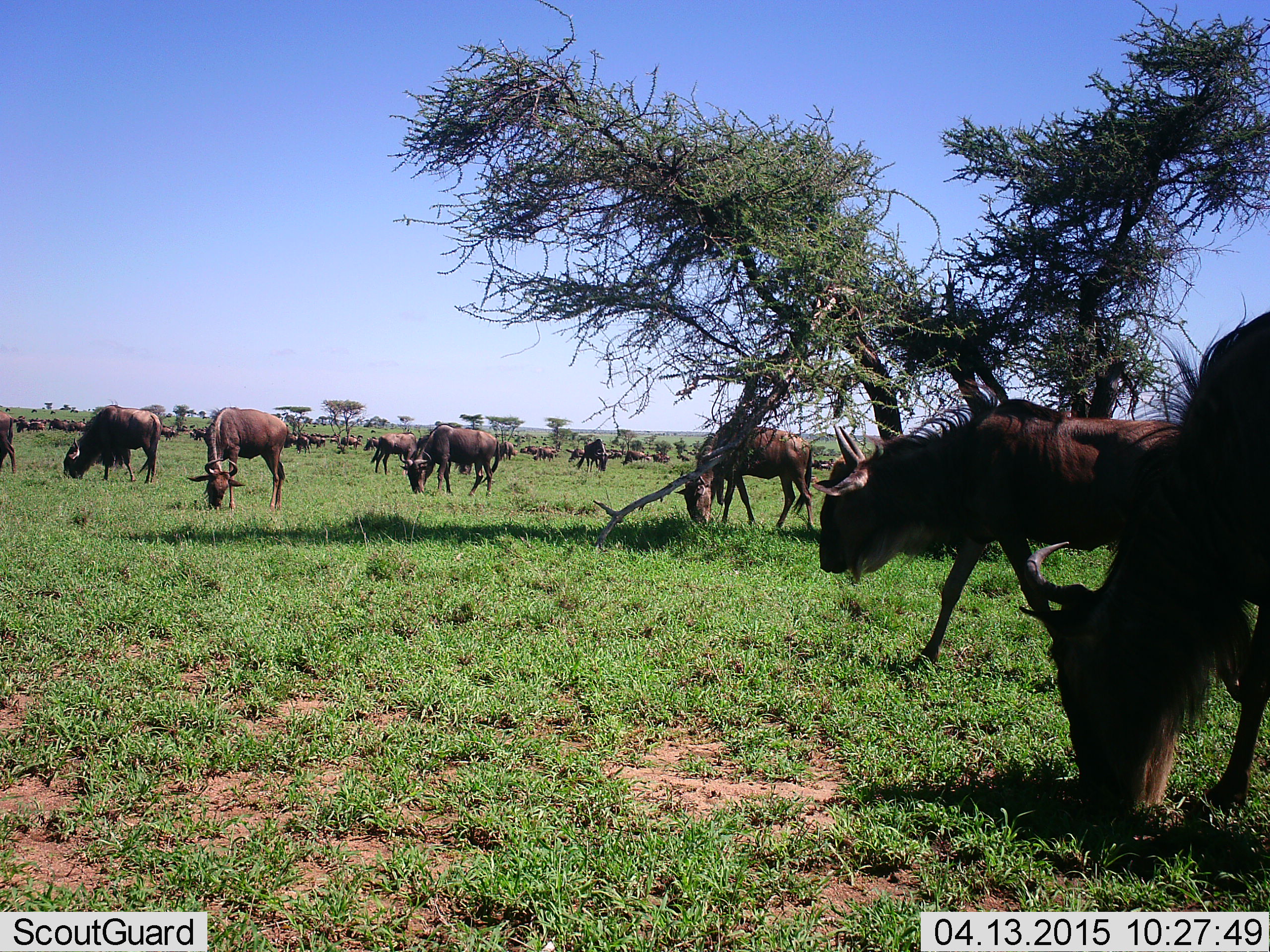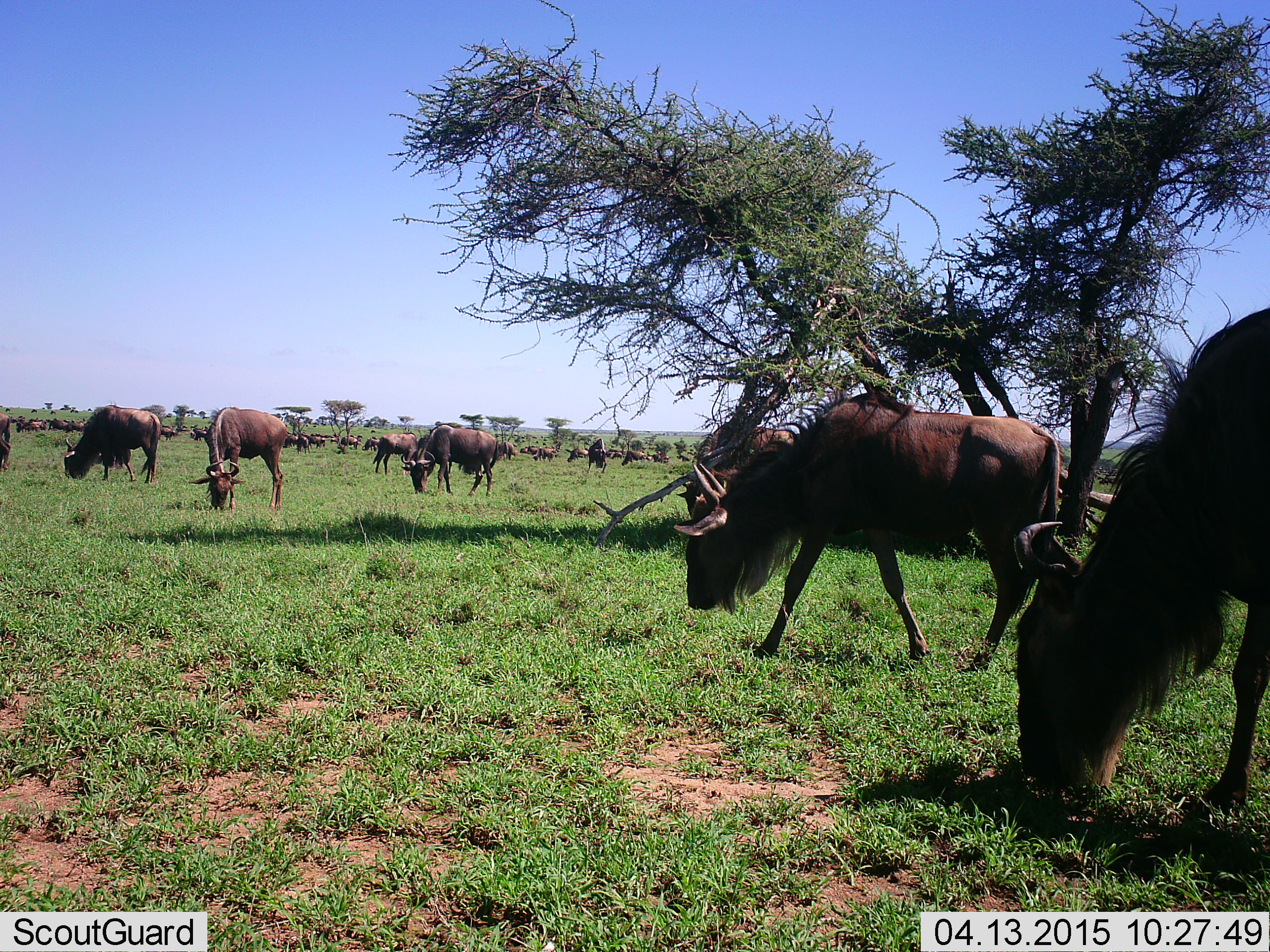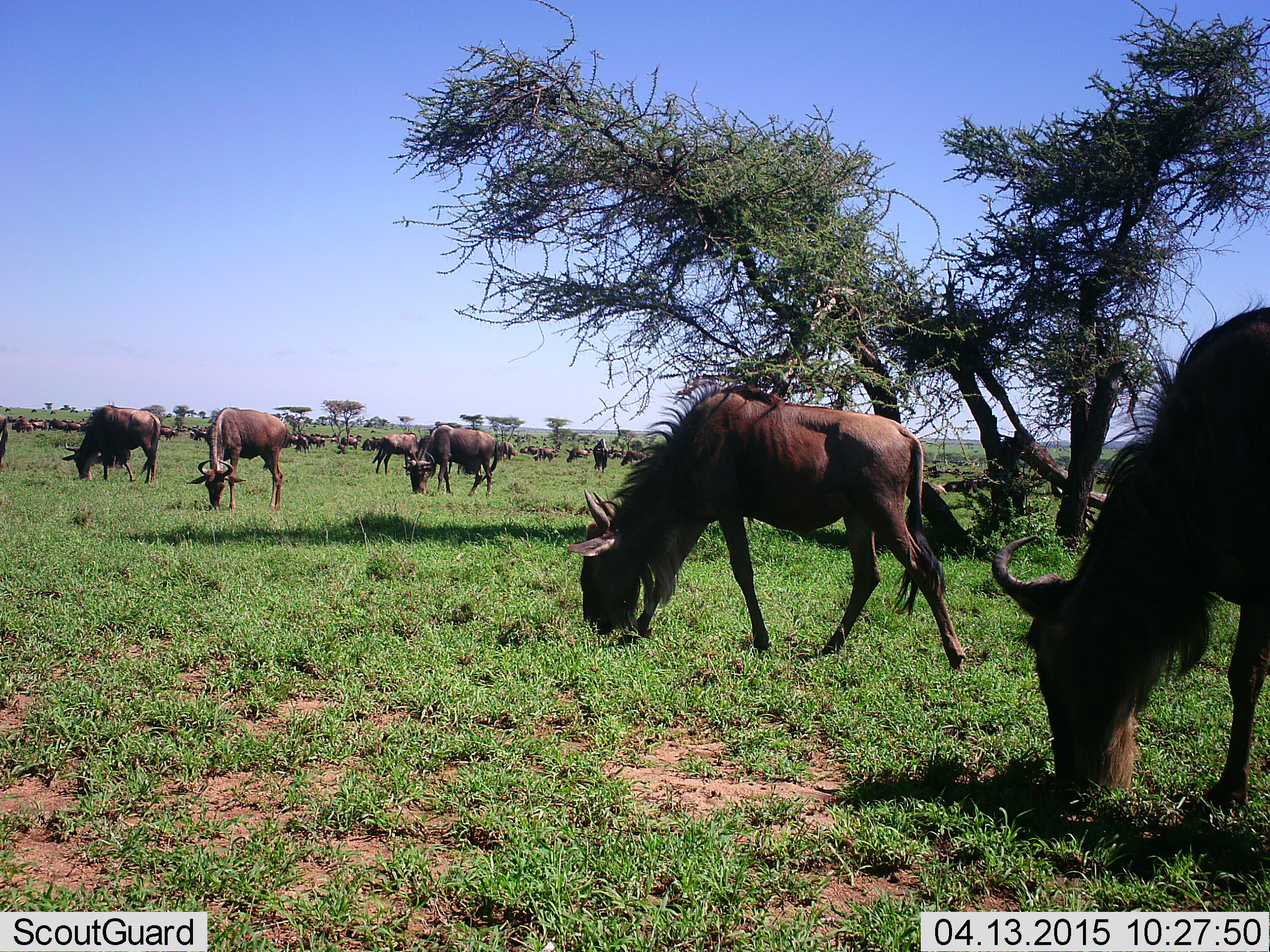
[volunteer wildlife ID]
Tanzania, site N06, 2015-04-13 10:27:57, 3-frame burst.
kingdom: Animalia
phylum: Chordata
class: Mammalia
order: Artiodactyla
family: Bovidae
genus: Connochaetes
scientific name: Connochaetes taurinus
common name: blue wildebeest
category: wildebeest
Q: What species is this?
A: Wildebeest (blue wildebeest) (Connochaetes taurinus).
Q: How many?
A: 11-50.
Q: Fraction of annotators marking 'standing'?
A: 60%.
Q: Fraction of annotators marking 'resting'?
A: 20%.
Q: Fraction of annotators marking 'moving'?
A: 40%.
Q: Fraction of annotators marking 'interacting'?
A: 10%.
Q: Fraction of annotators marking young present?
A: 0%.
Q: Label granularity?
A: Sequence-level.